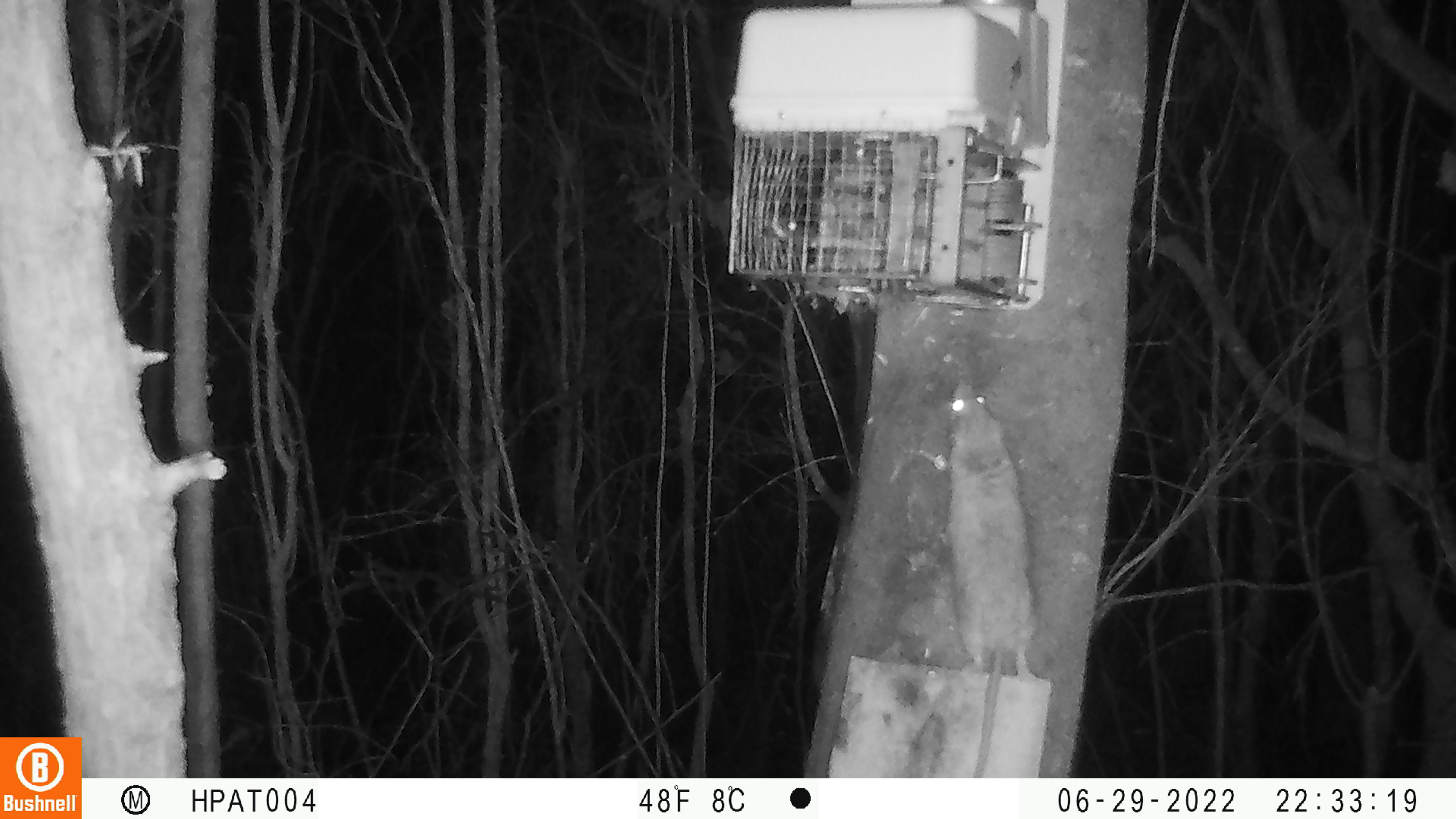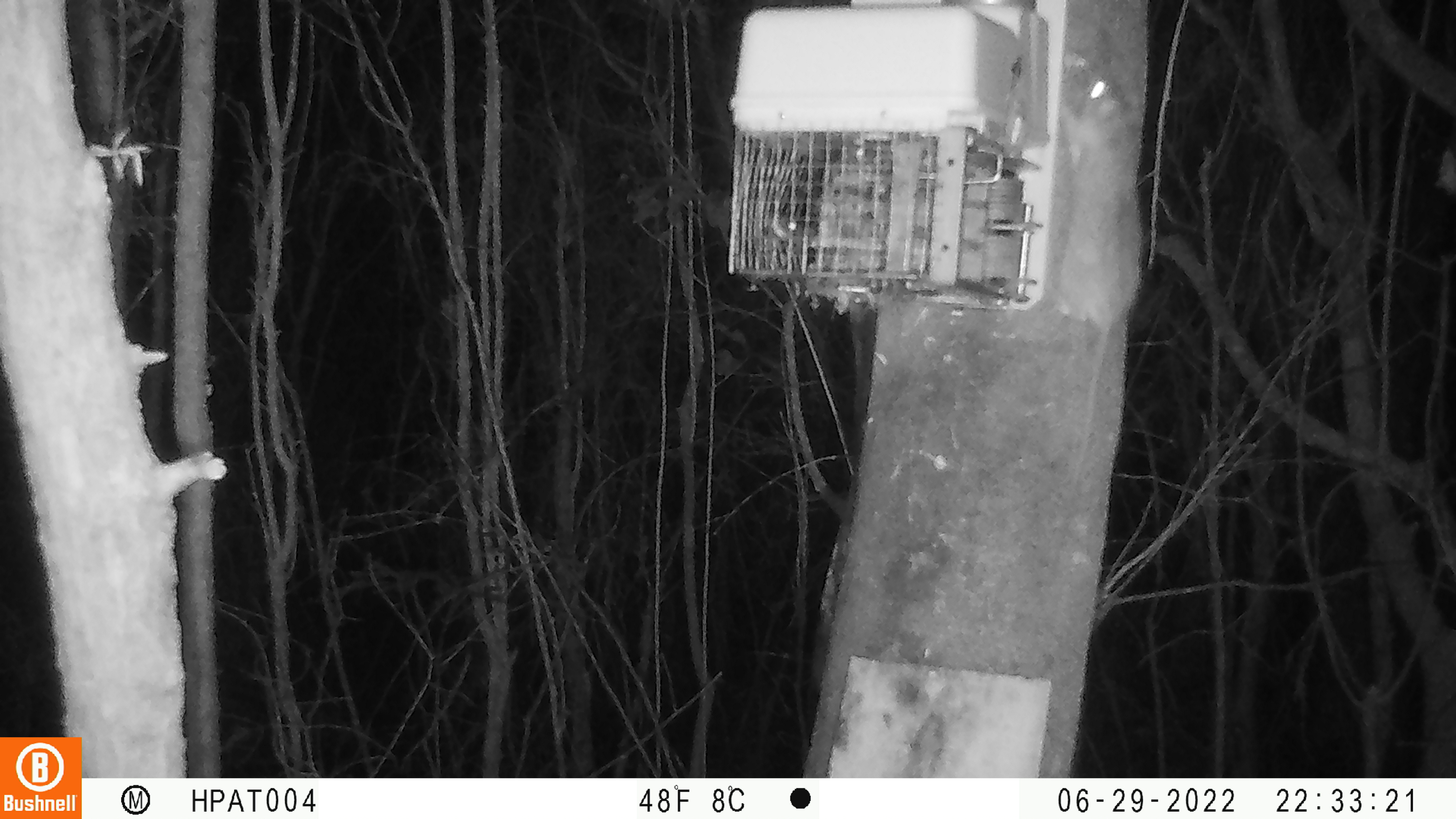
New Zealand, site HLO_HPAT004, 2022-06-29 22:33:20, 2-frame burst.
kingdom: Animalia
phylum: Chordata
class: Mammalia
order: Rodentia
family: Muridae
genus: Rattus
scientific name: Rattus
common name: rat